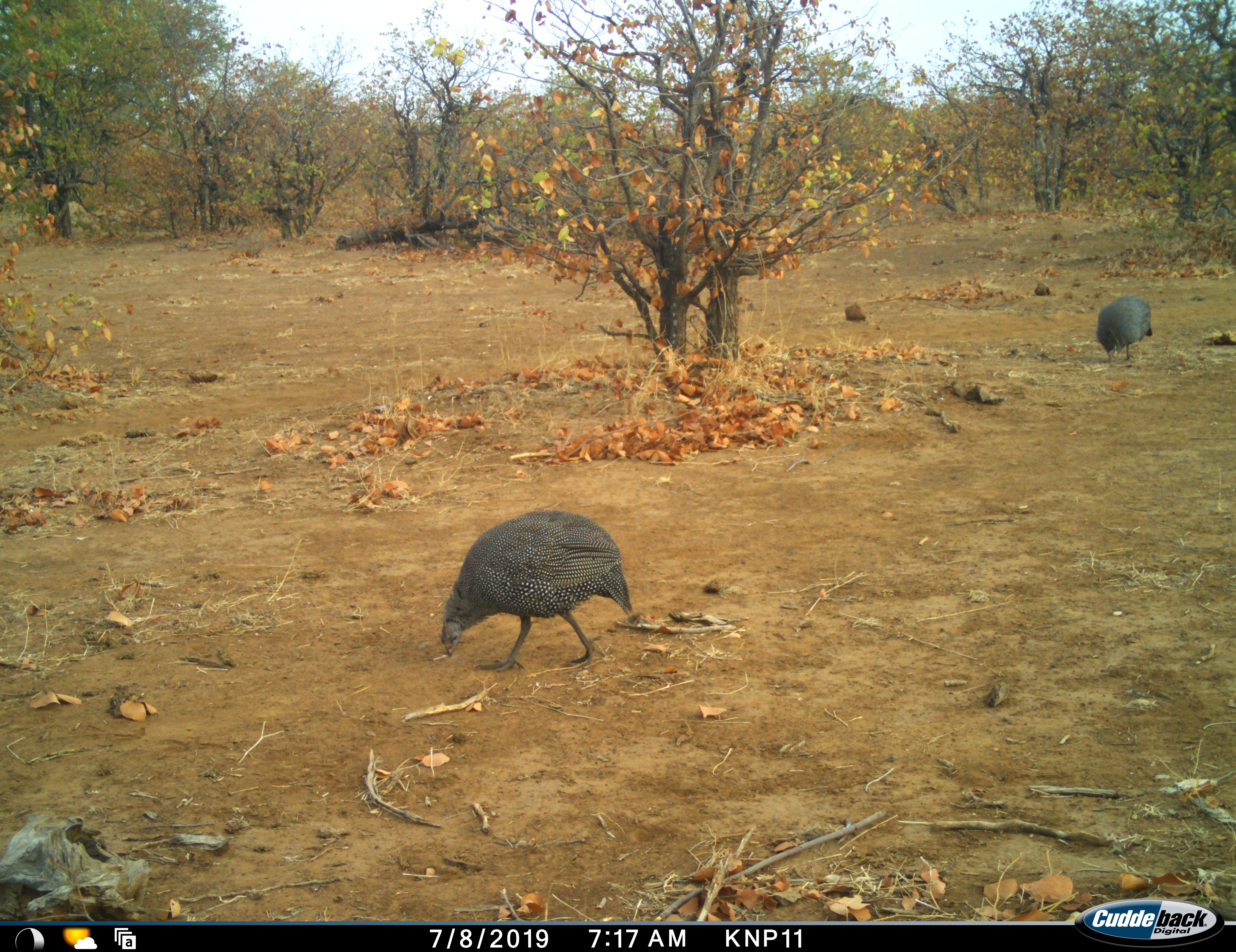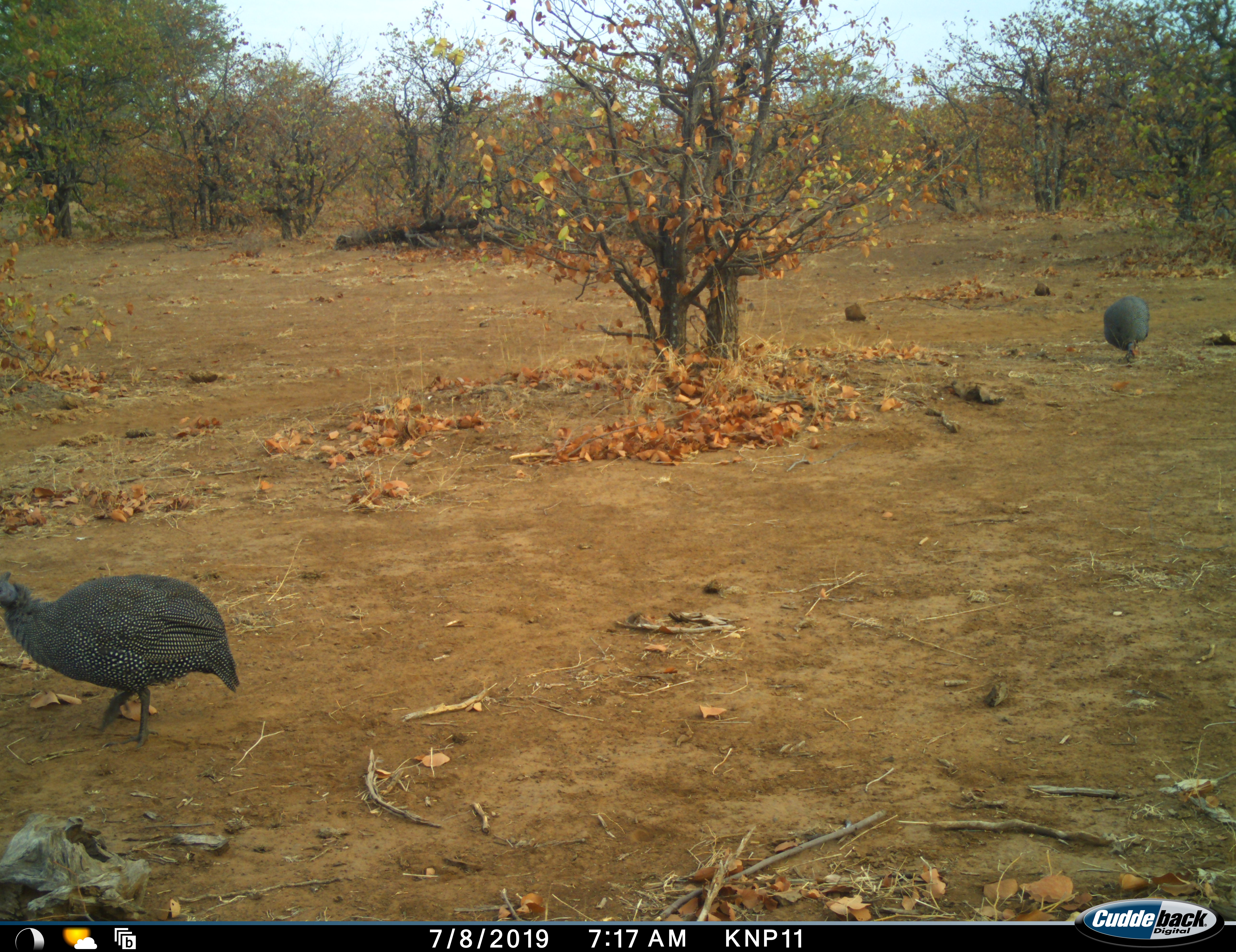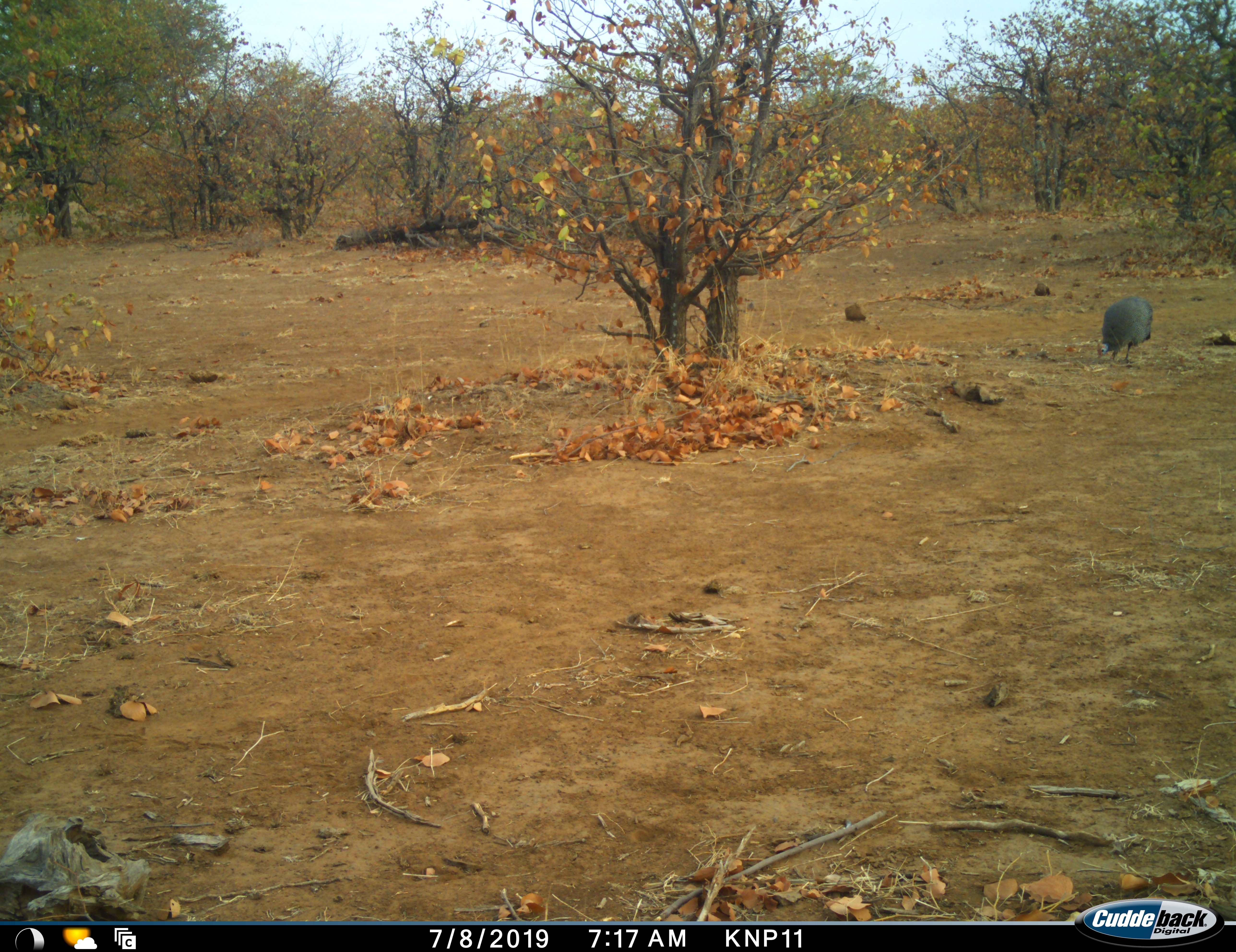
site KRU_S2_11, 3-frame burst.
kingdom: Animalia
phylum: Chordata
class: Aves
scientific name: Aves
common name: bird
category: birdother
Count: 2.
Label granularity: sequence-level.